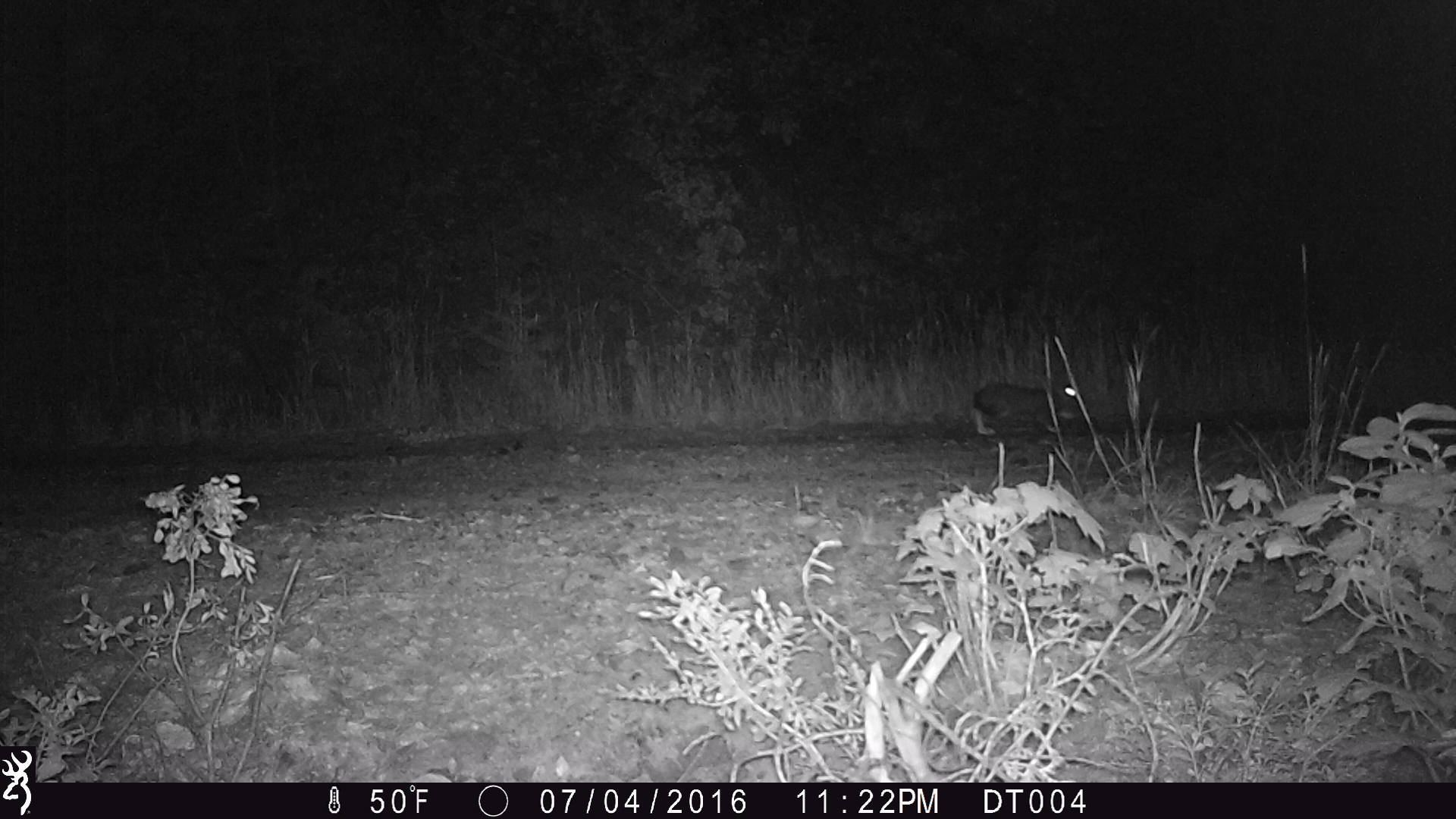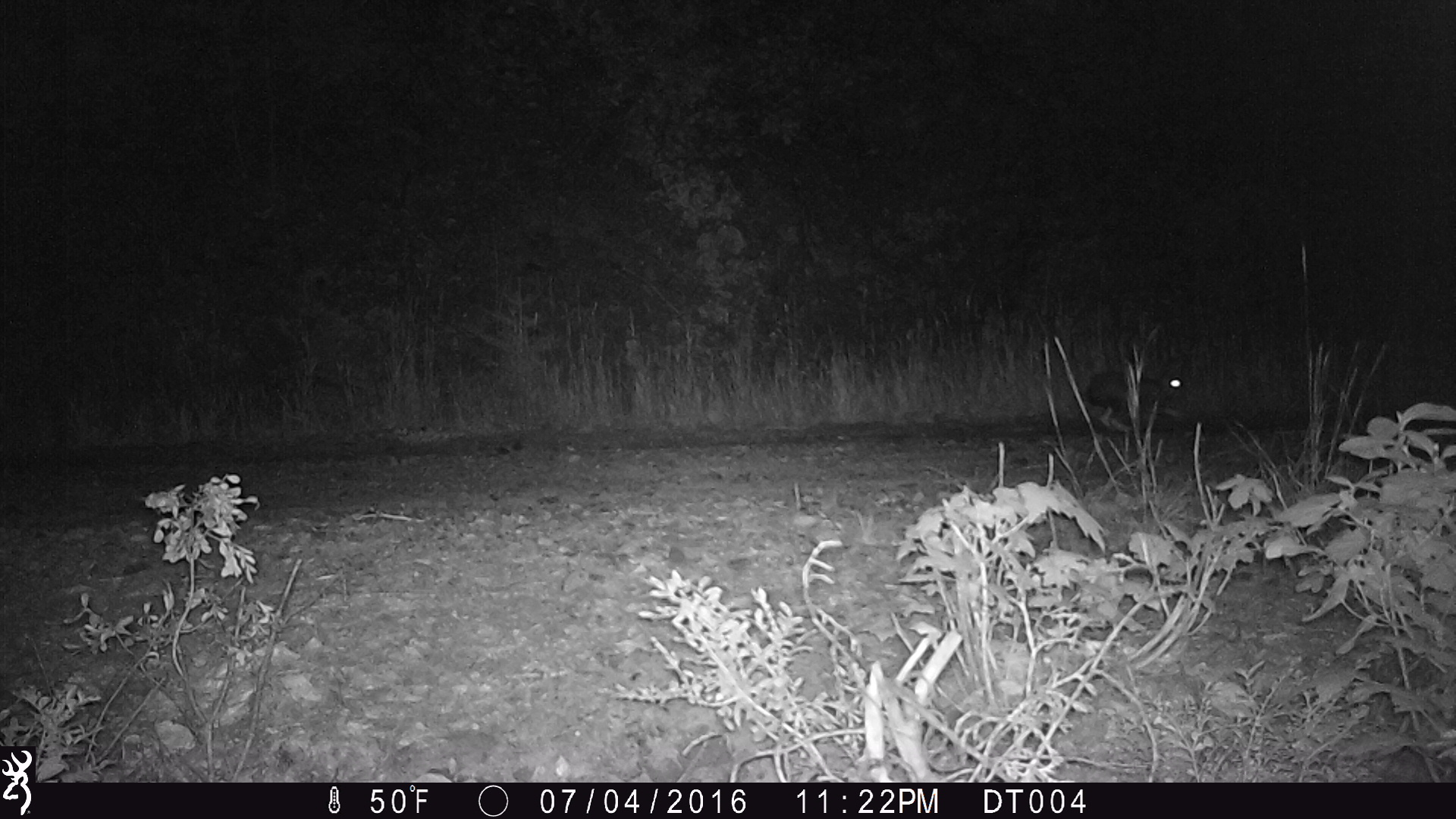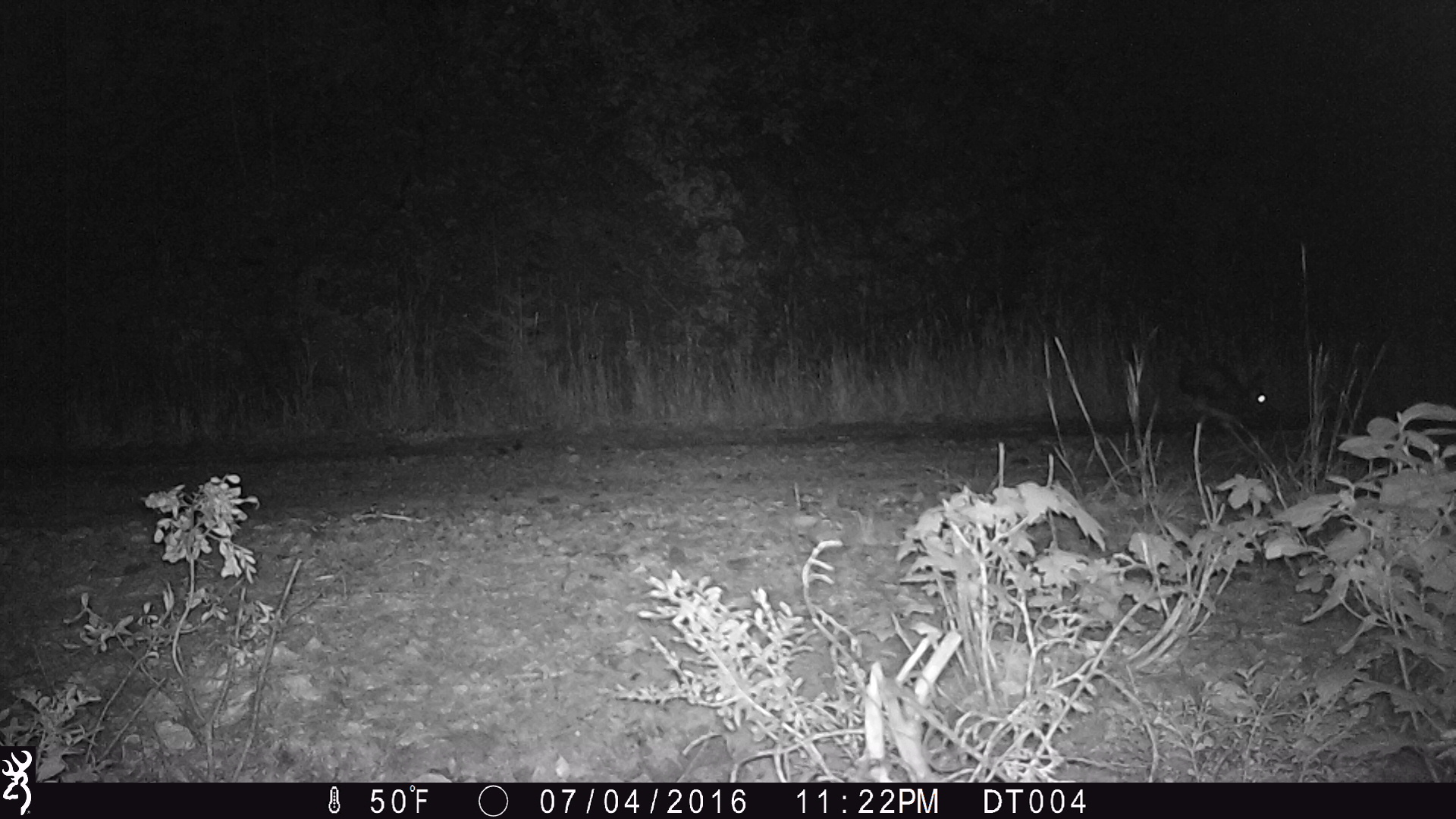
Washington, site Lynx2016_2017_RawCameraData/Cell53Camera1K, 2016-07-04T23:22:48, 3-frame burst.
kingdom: Animalia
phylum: Chordata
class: Mammalia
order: Lagomorpha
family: Leporidae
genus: Lepus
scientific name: Lepus americanus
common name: snowshoe hare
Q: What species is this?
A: Lepus americanus (snowshoe hare).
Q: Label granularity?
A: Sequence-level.